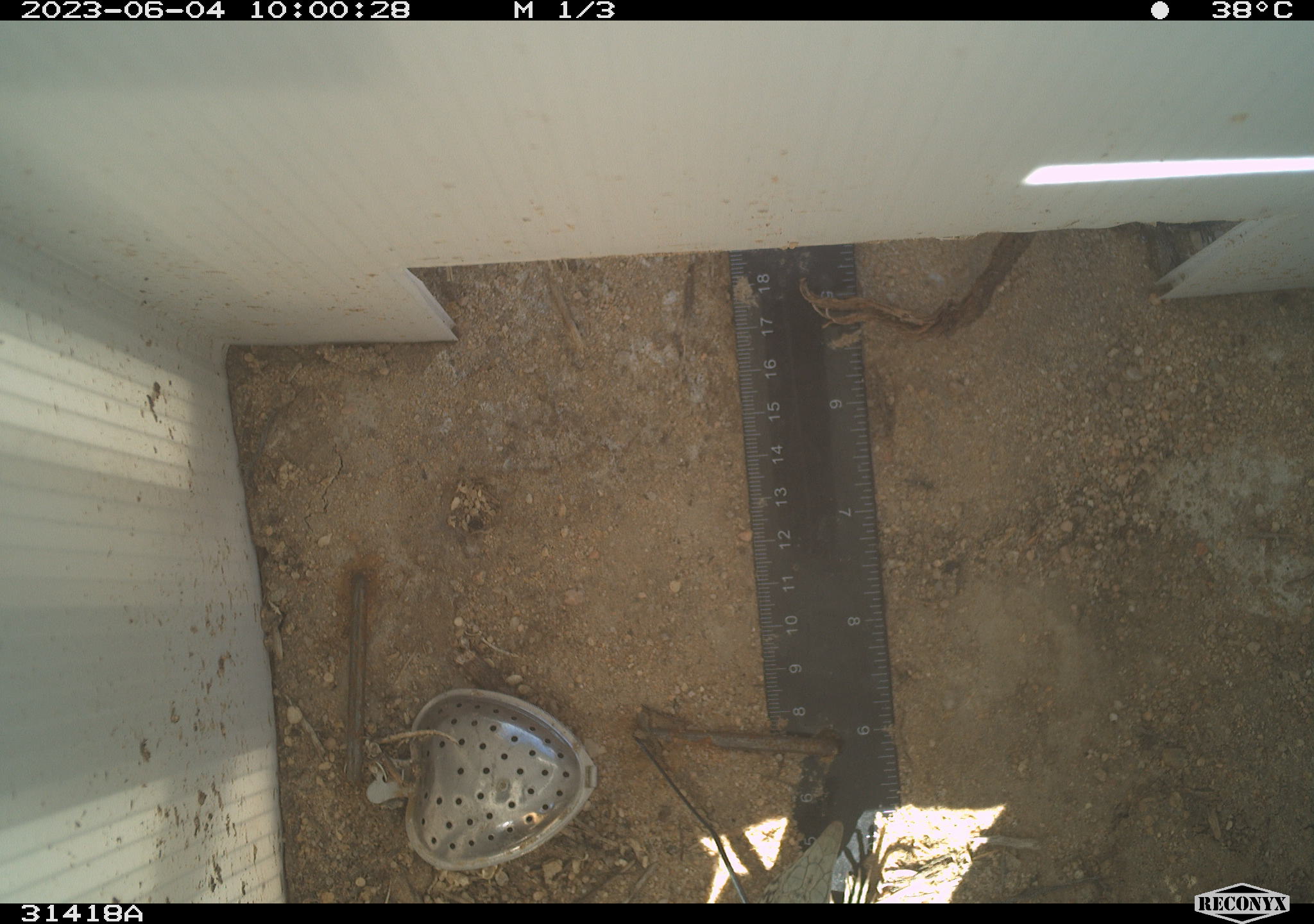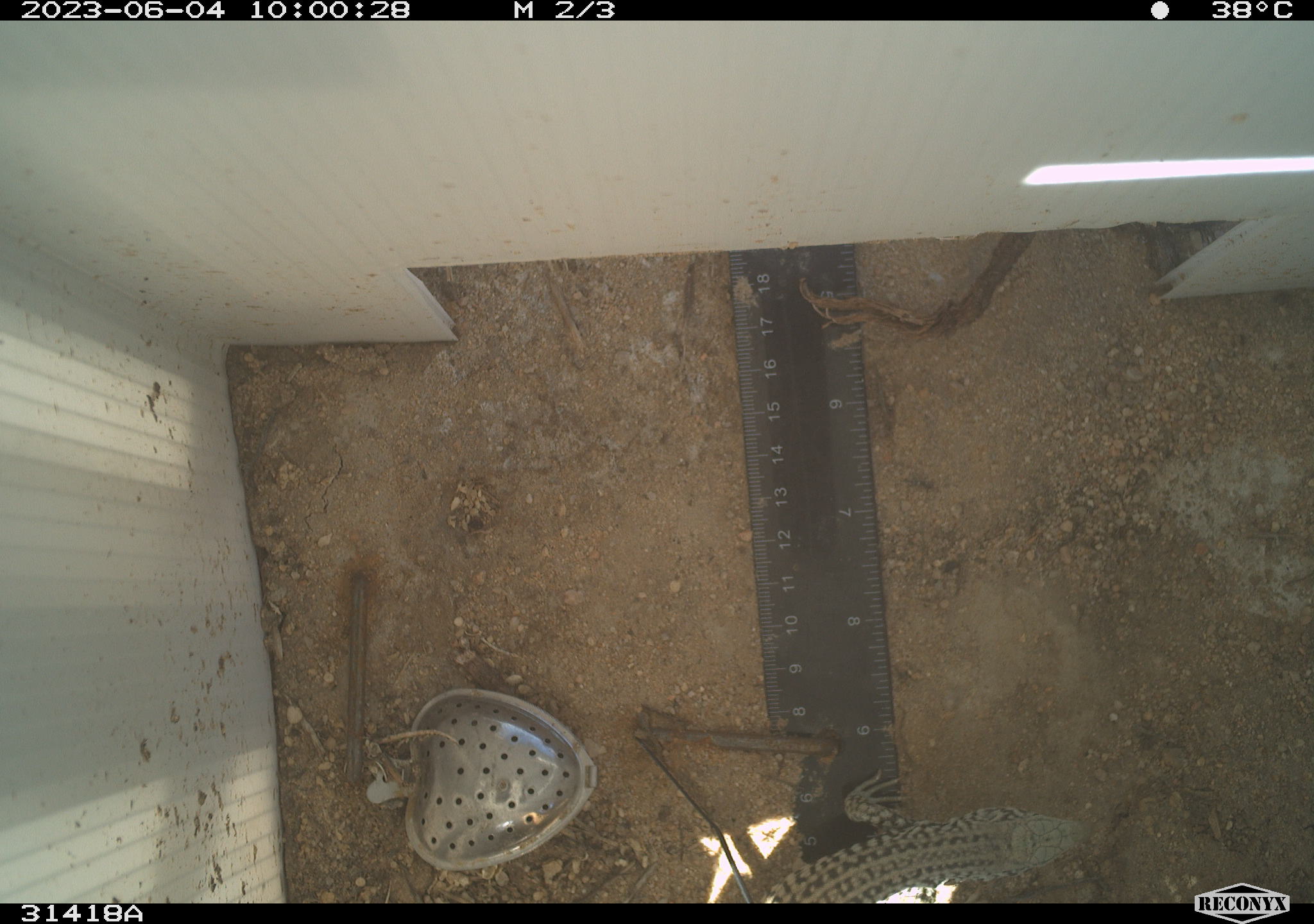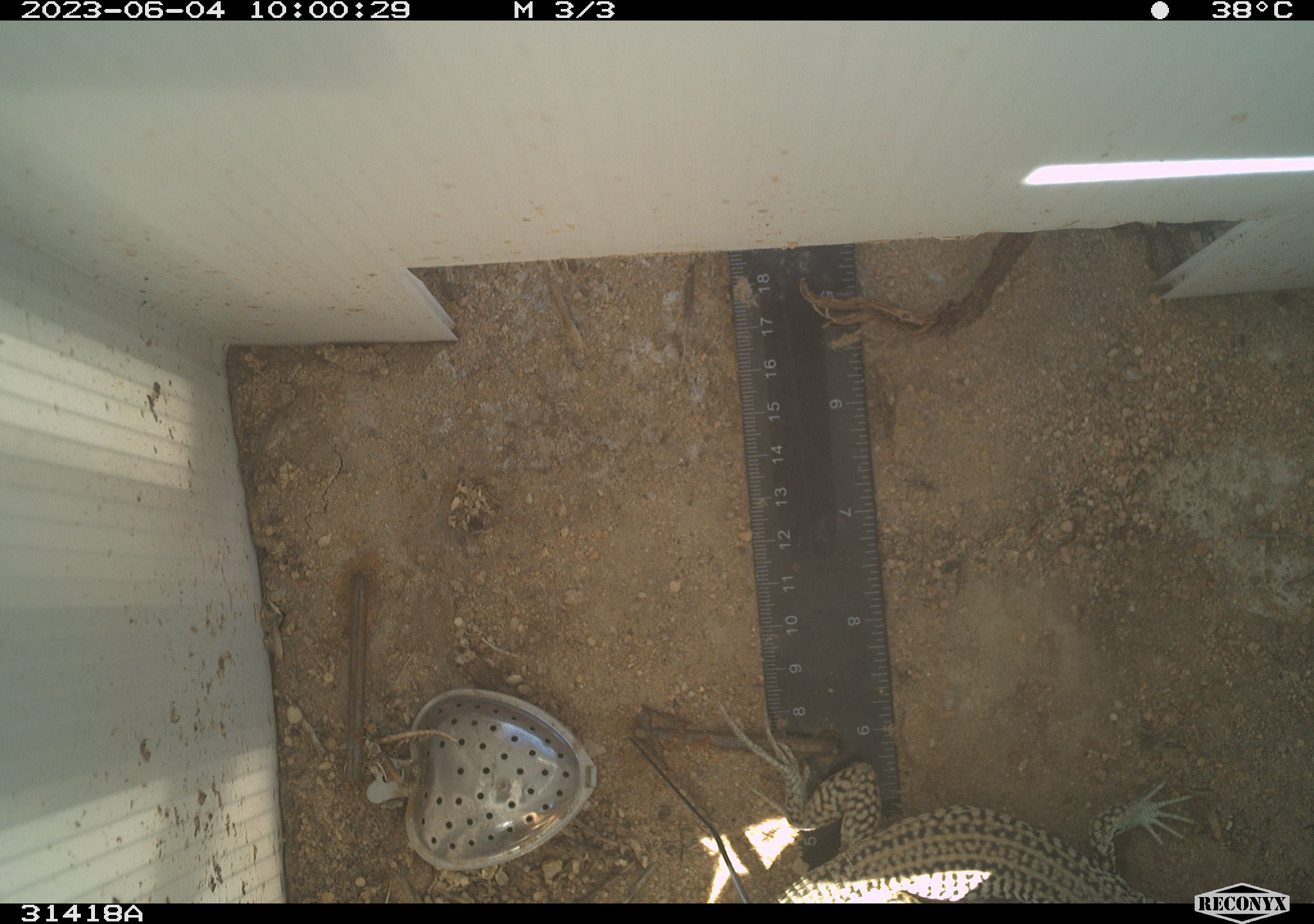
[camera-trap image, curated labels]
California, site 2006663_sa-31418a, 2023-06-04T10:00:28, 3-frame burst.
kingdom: Animalia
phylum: Chordata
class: Reptilia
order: Squamata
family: Teiidae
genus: Aspidoscelis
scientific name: Aspidoscelis tigris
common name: western whiptail